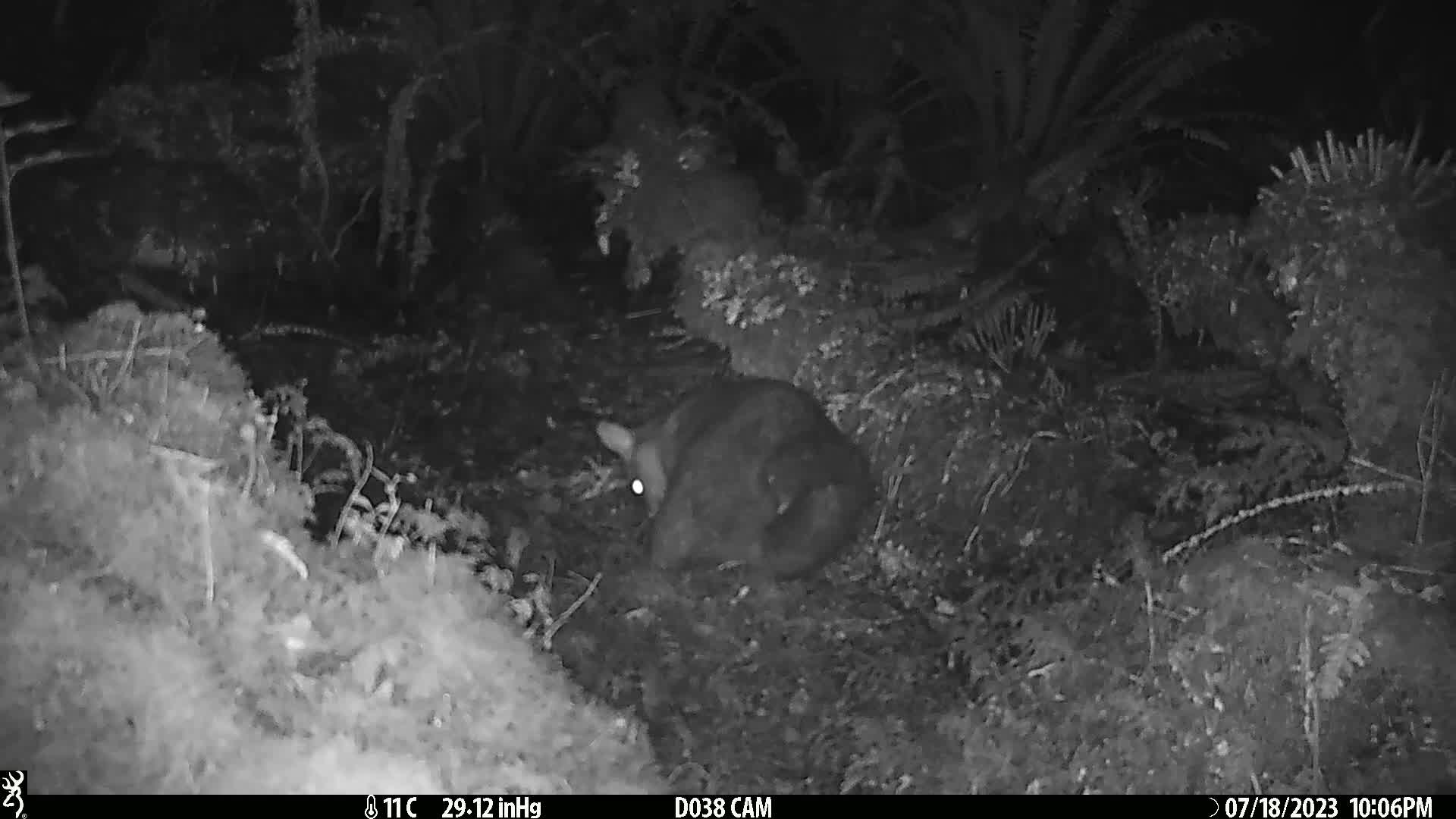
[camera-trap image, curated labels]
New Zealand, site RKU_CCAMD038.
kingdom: Animalia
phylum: Chordata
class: Mammalia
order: Diprotodontia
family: Phalangeridae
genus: Trichosurus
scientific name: Trichosurus vulpecula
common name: common brushtail possum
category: possum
Possum (common brushtail possum) (Trichosurus vulpecula).